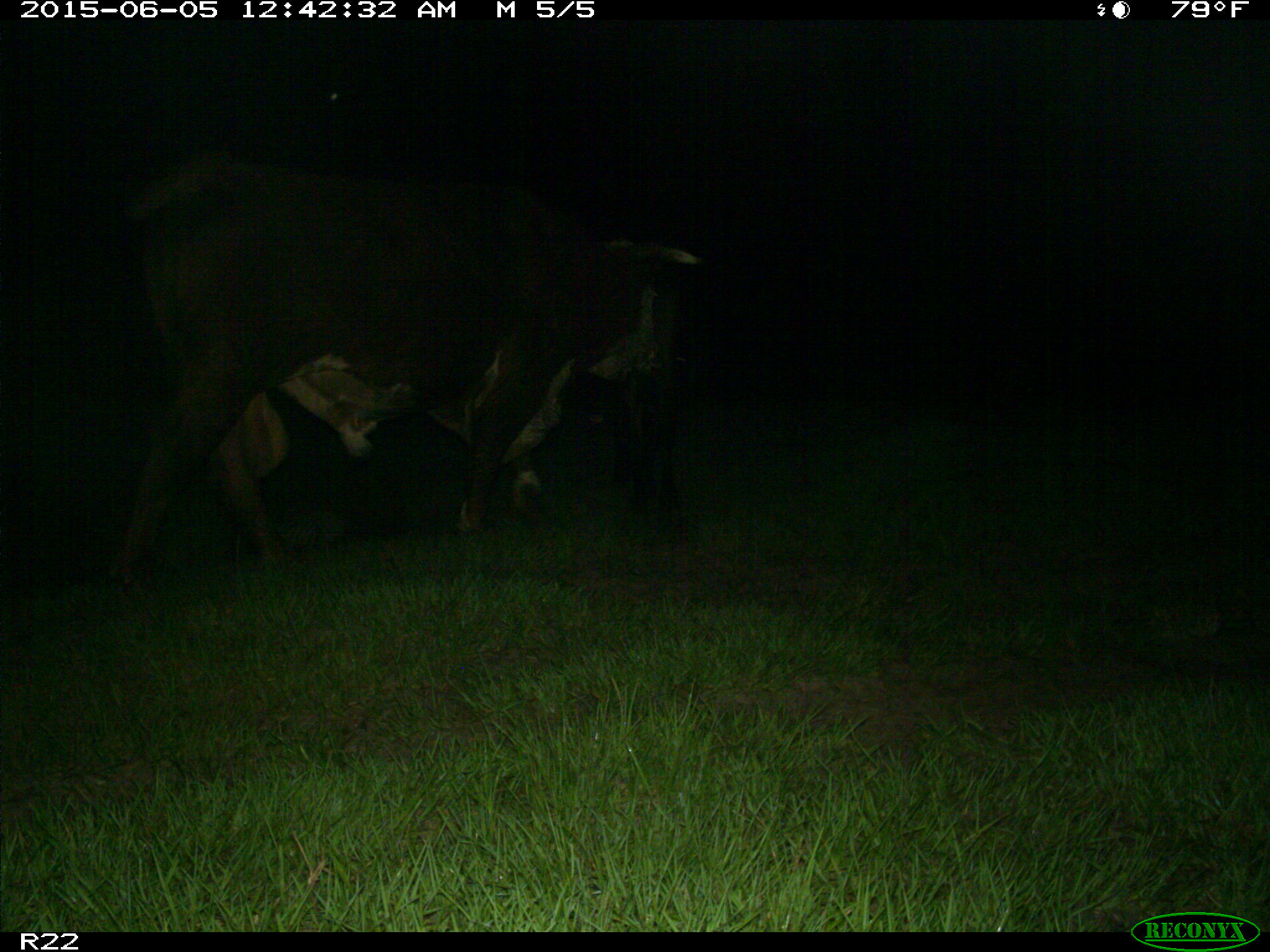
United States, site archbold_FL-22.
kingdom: Animalia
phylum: Chordata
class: Mammalia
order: Artiodactyla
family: Bovidae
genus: Bos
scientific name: Bos taurus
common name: domestic cow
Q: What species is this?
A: Bos taurus (domestic cow).